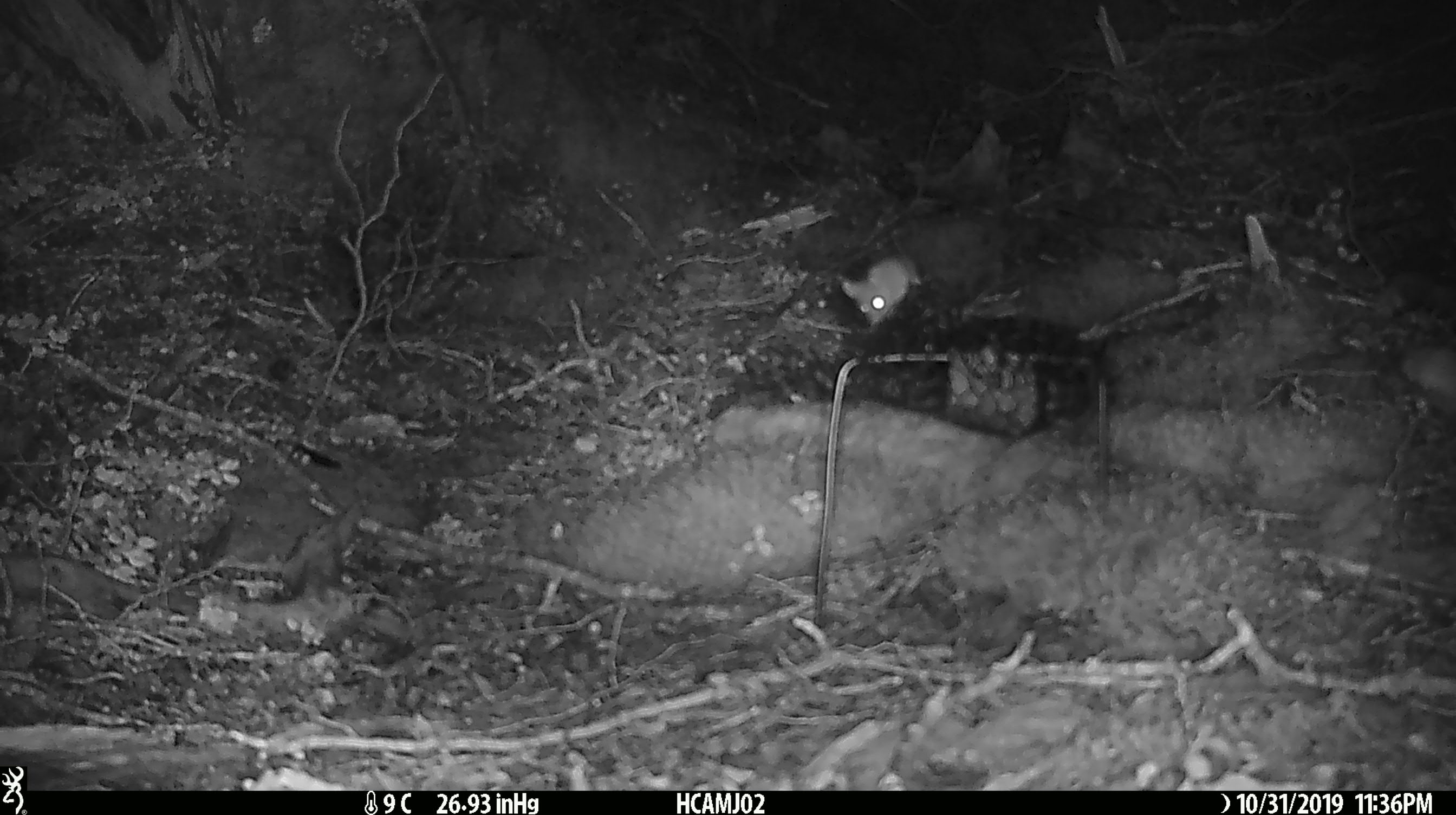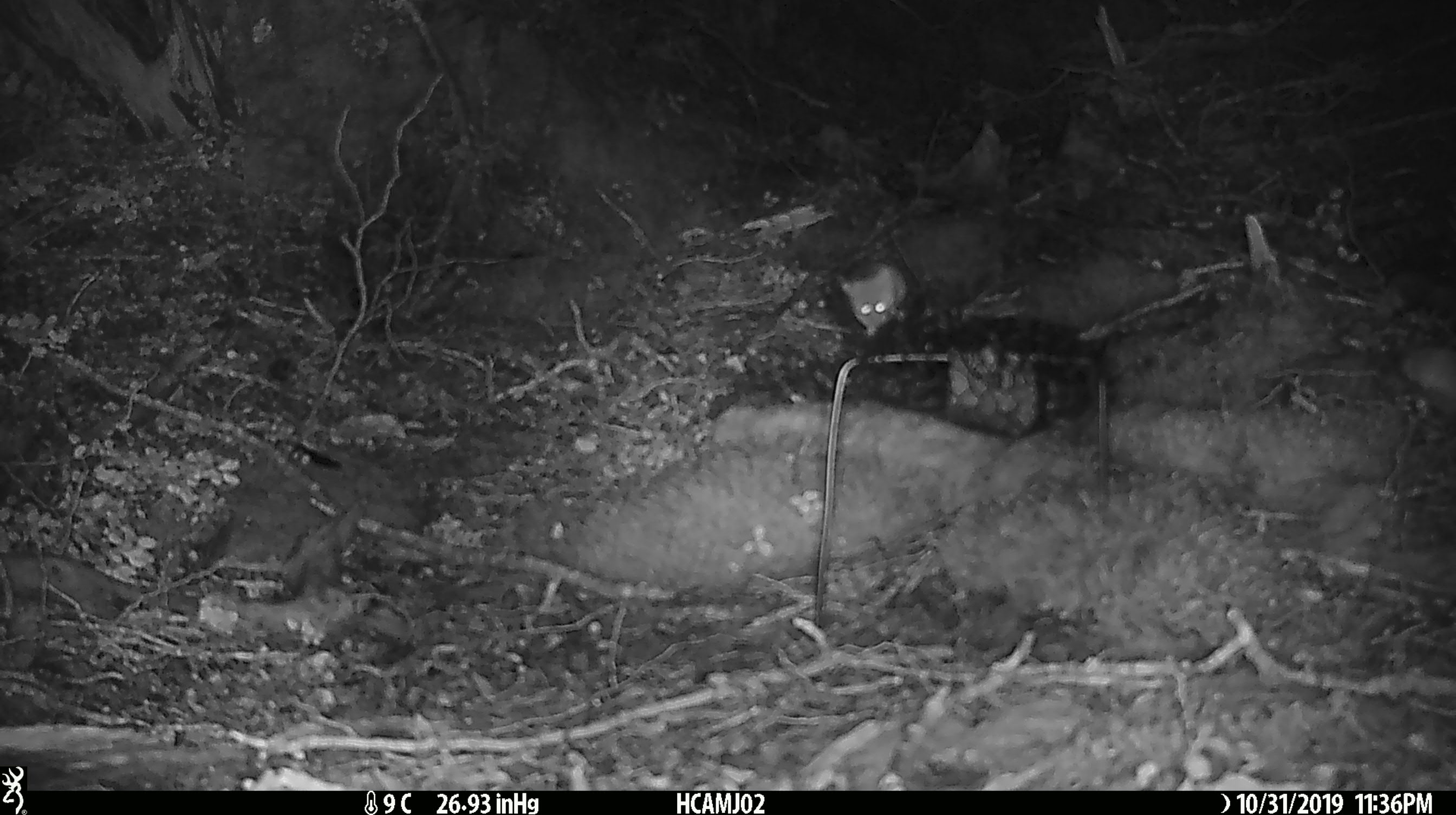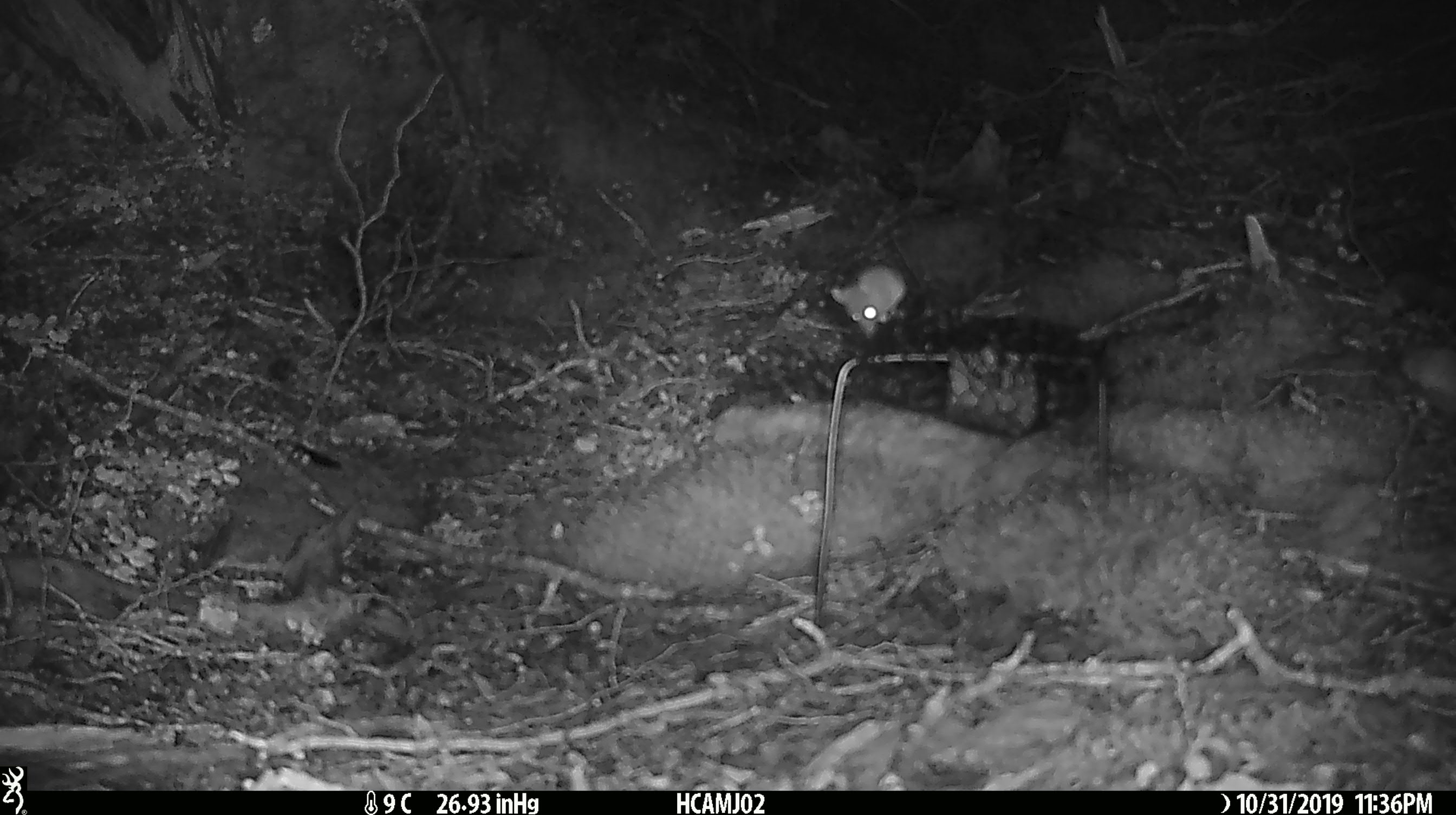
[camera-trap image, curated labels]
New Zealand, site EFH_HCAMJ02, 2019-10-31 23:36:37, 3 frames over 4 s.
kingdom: Animalia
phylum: Chordata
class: Mammalia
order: Rodentia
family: Muridae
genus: Mus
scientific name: Mus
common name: mouse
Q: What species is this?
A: Mouse (Mus).